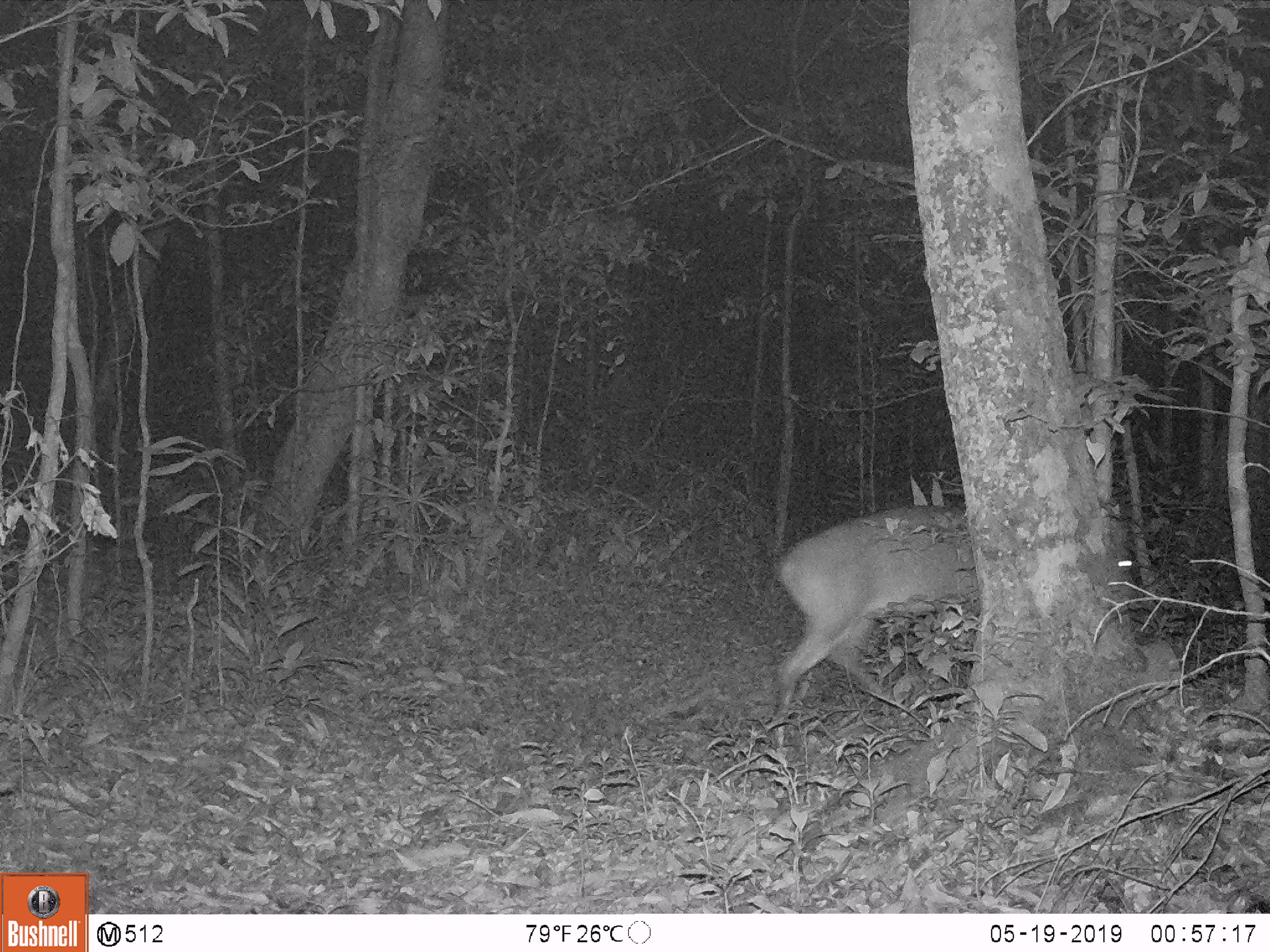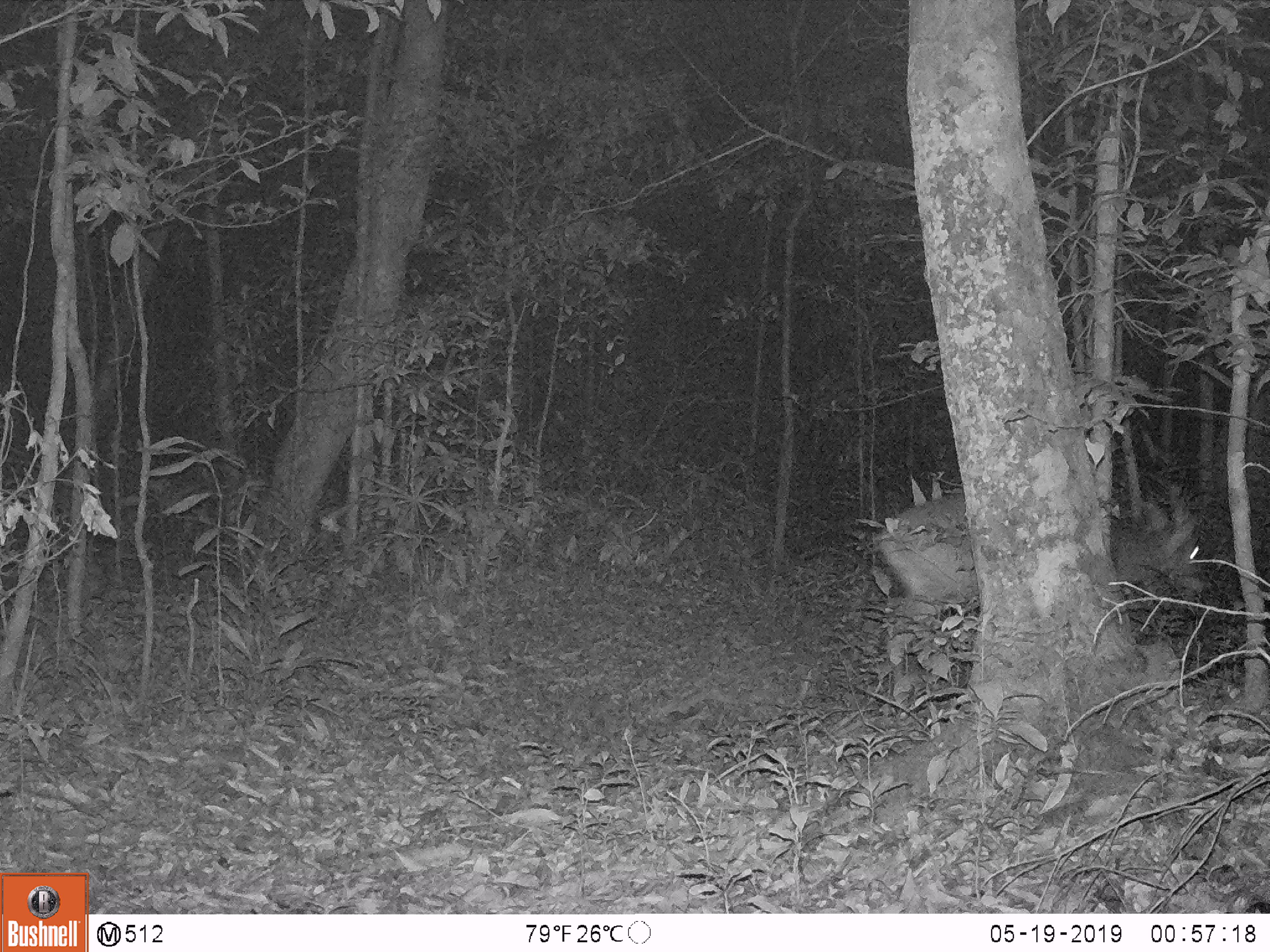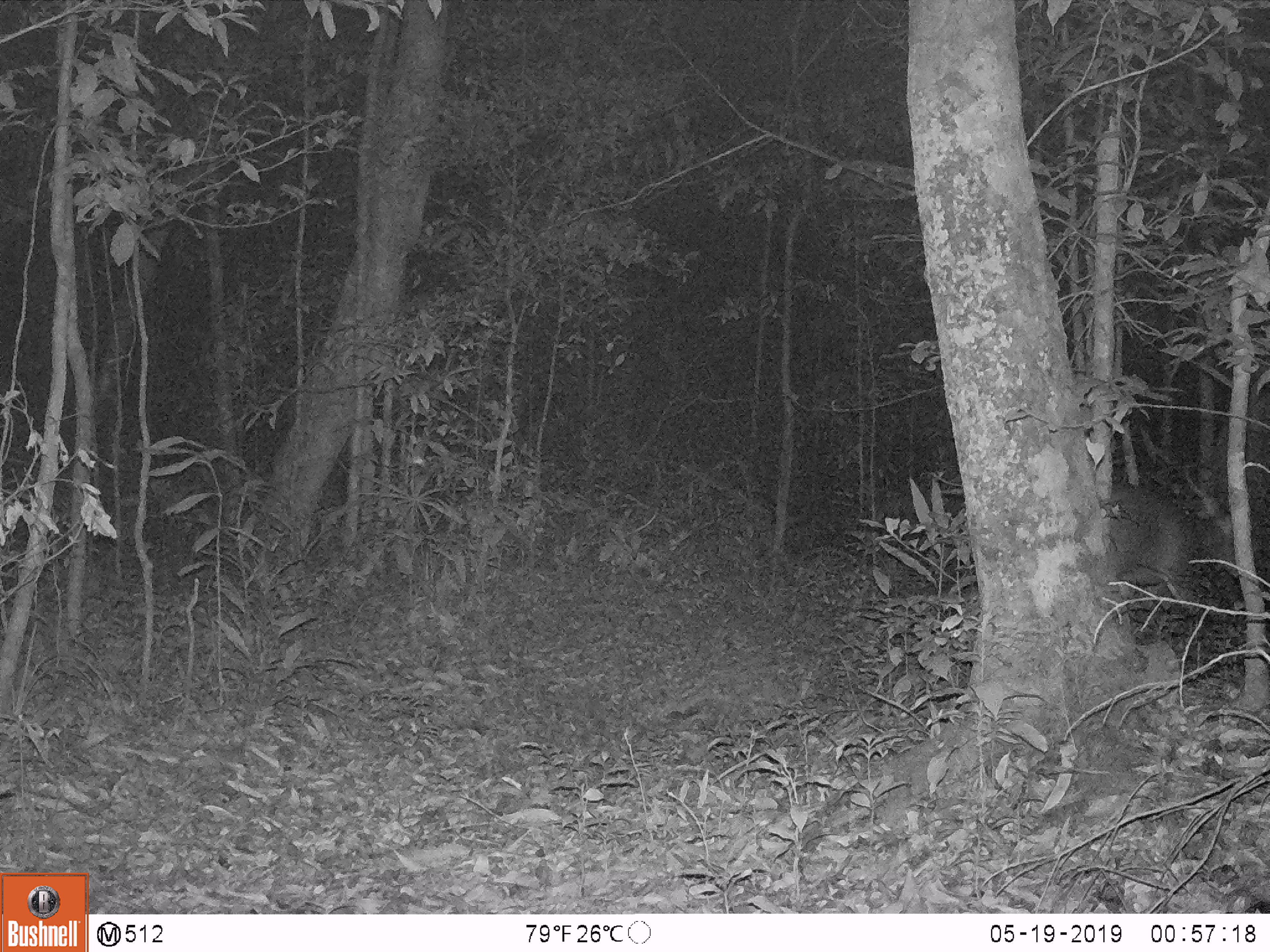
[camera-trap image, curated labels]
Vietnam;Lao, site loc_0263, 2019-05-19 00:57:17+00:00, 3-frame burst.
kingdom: Animalia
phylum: Chordata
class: Mammalia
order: Artiodactyla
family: Cervidae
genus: Muntiacus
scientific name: Muntiacus vuquangensis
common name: large-antlered muntjac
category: large antlered muntjac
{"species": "large antlered muntjac (large-antlered muntjac) (Muntiacus vuquangensis)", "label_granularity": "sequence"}